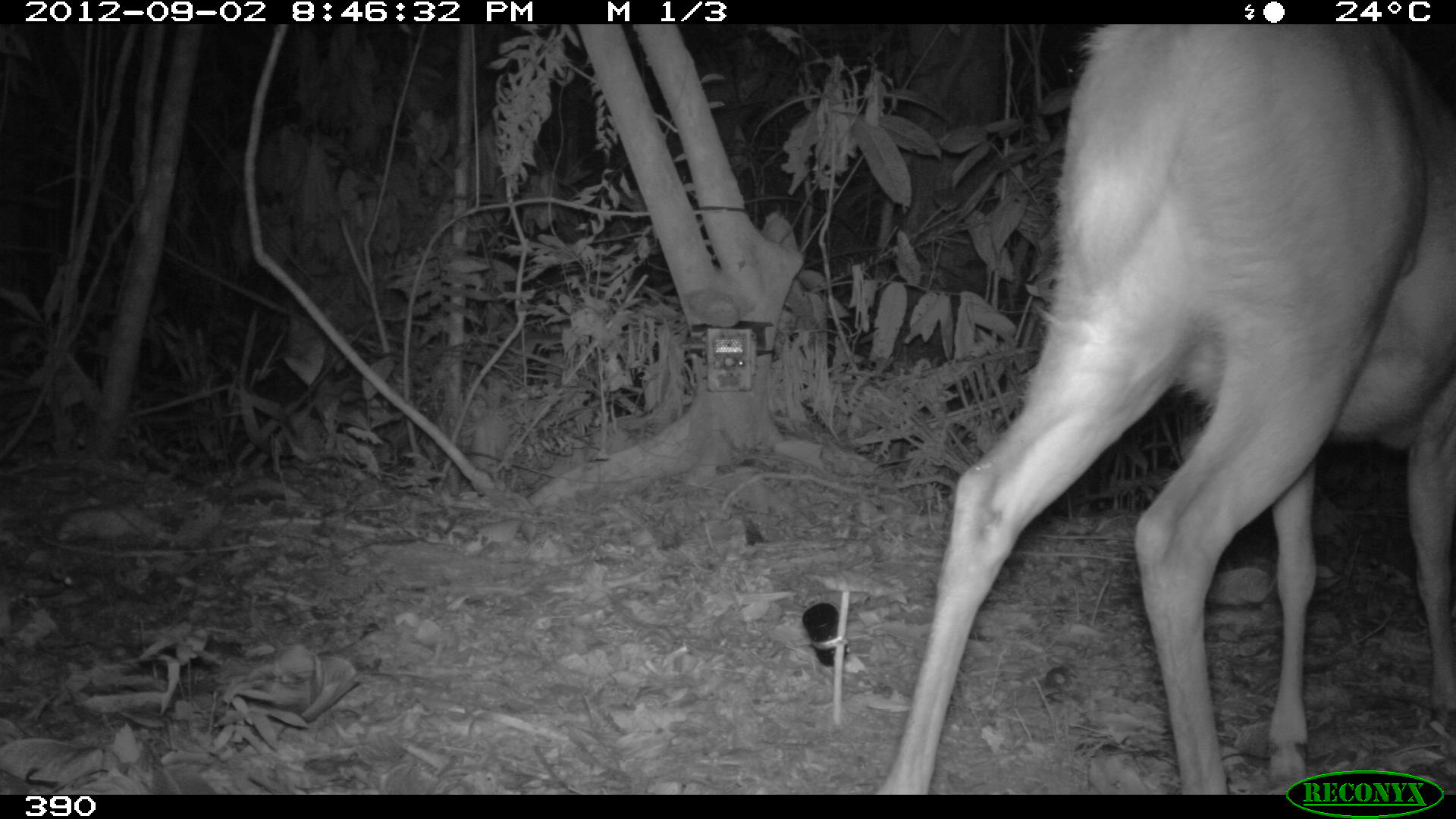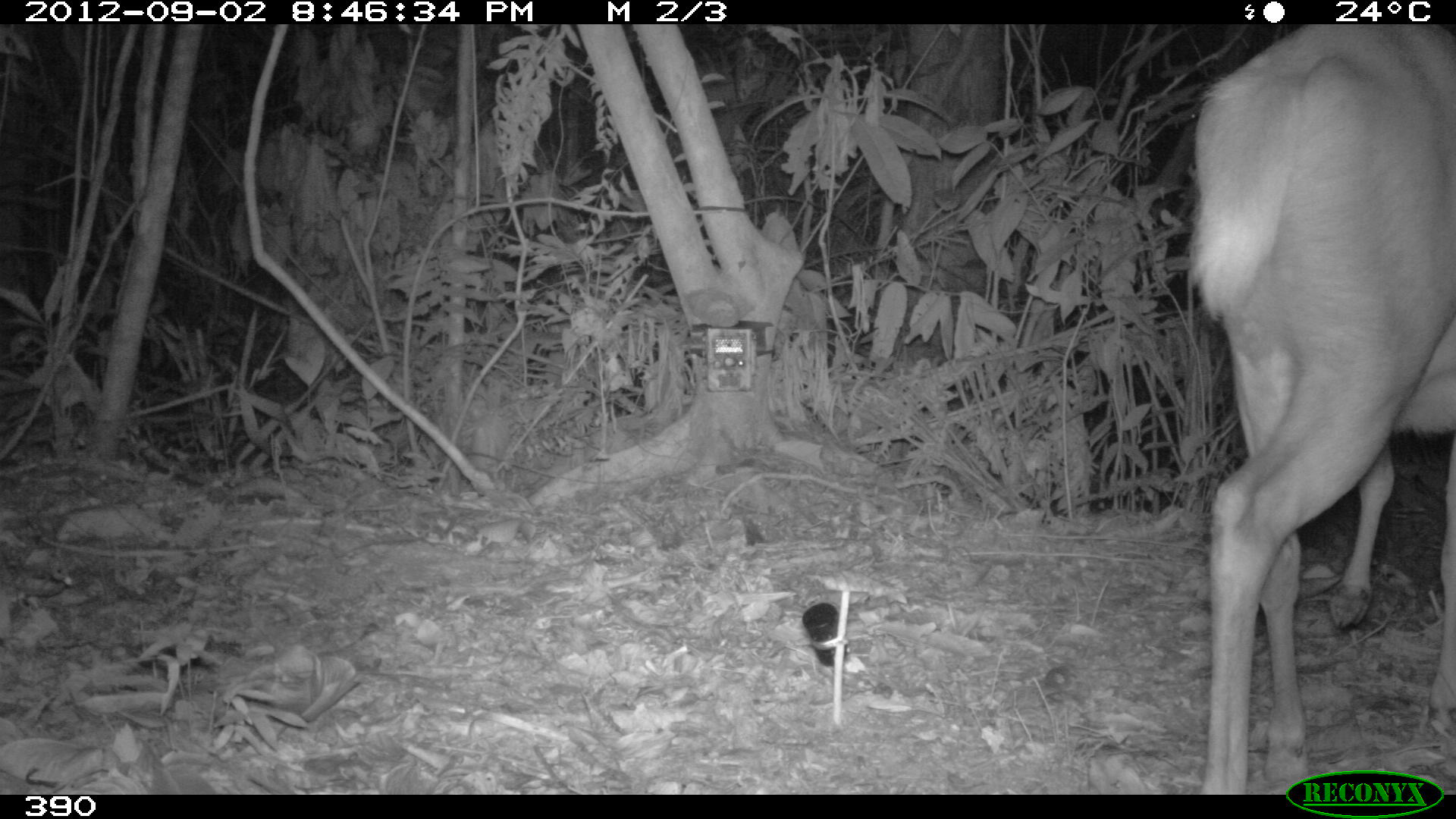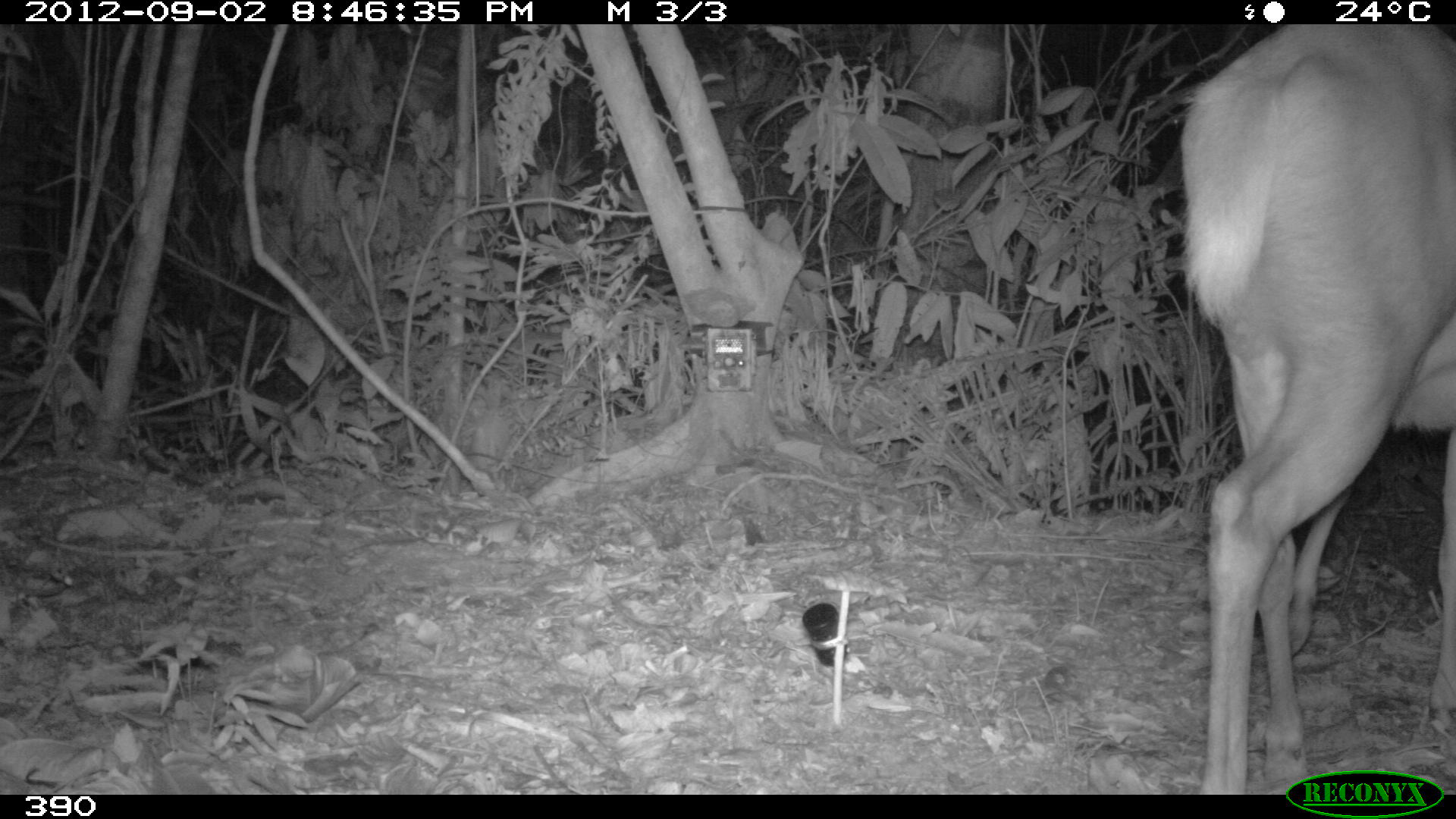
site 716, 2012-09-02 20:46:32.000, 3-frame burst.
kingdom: Animalia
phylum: Chordata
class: Mammalia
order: Artiodactyla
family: Cervidae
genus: Mazama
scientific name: Mazama americana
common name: red brocket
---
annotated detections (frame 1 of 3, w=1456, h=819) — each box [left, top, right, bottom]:
mazama americana: [879, 22, 1456, 795]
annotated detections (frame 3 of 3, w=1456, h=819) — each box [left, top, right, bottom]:
mazama americana: [1179, 22, 1456, 795]